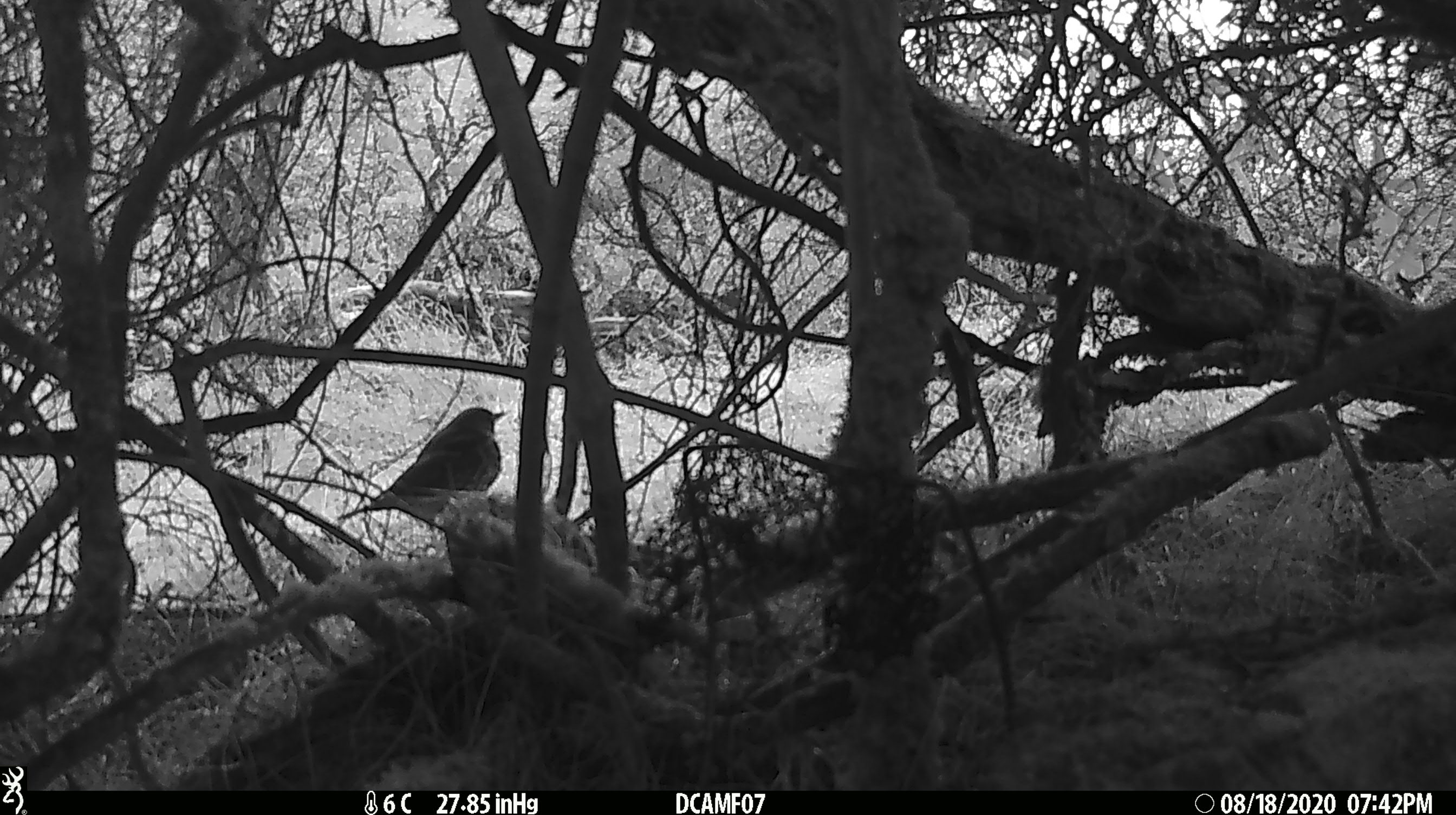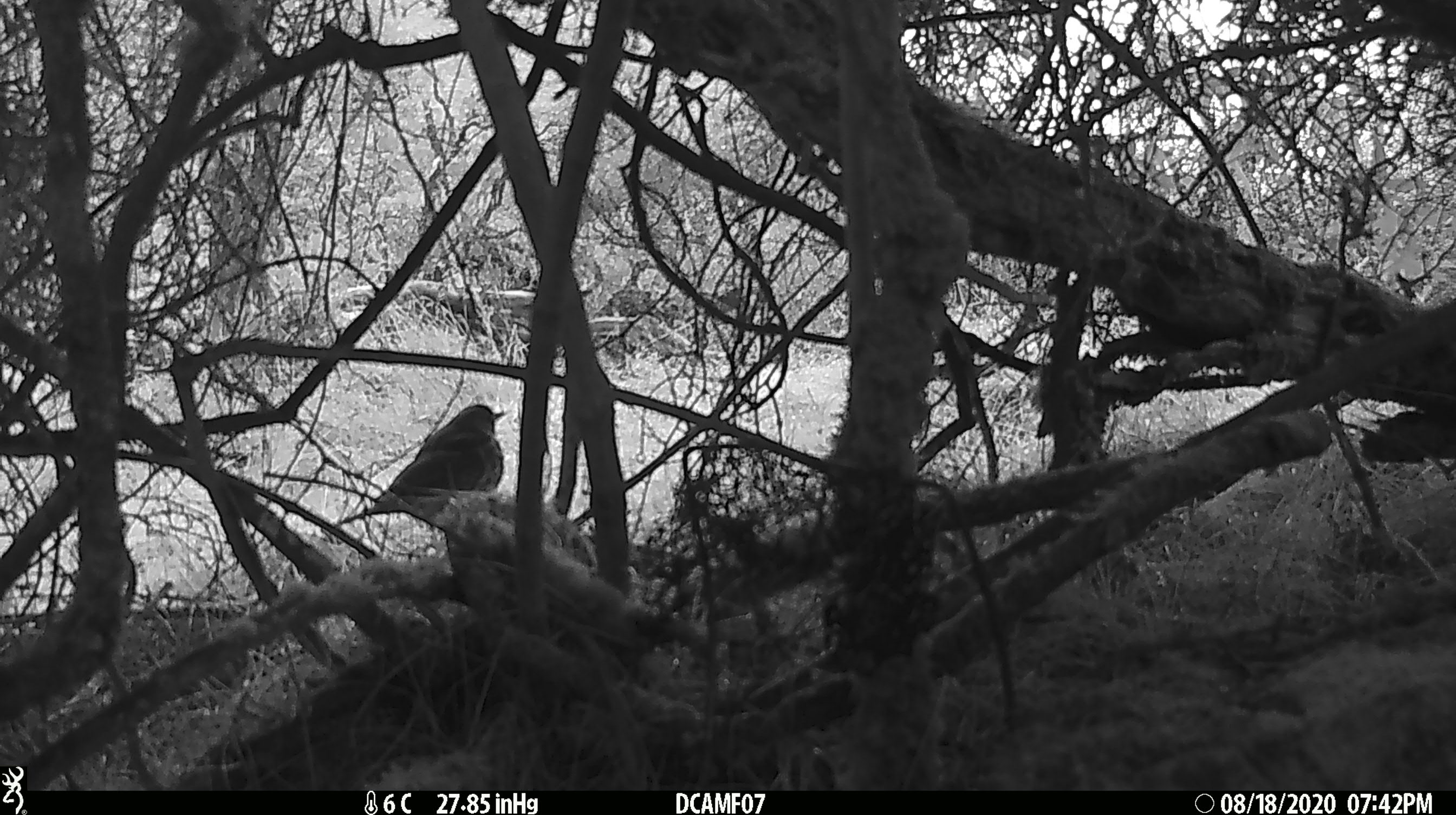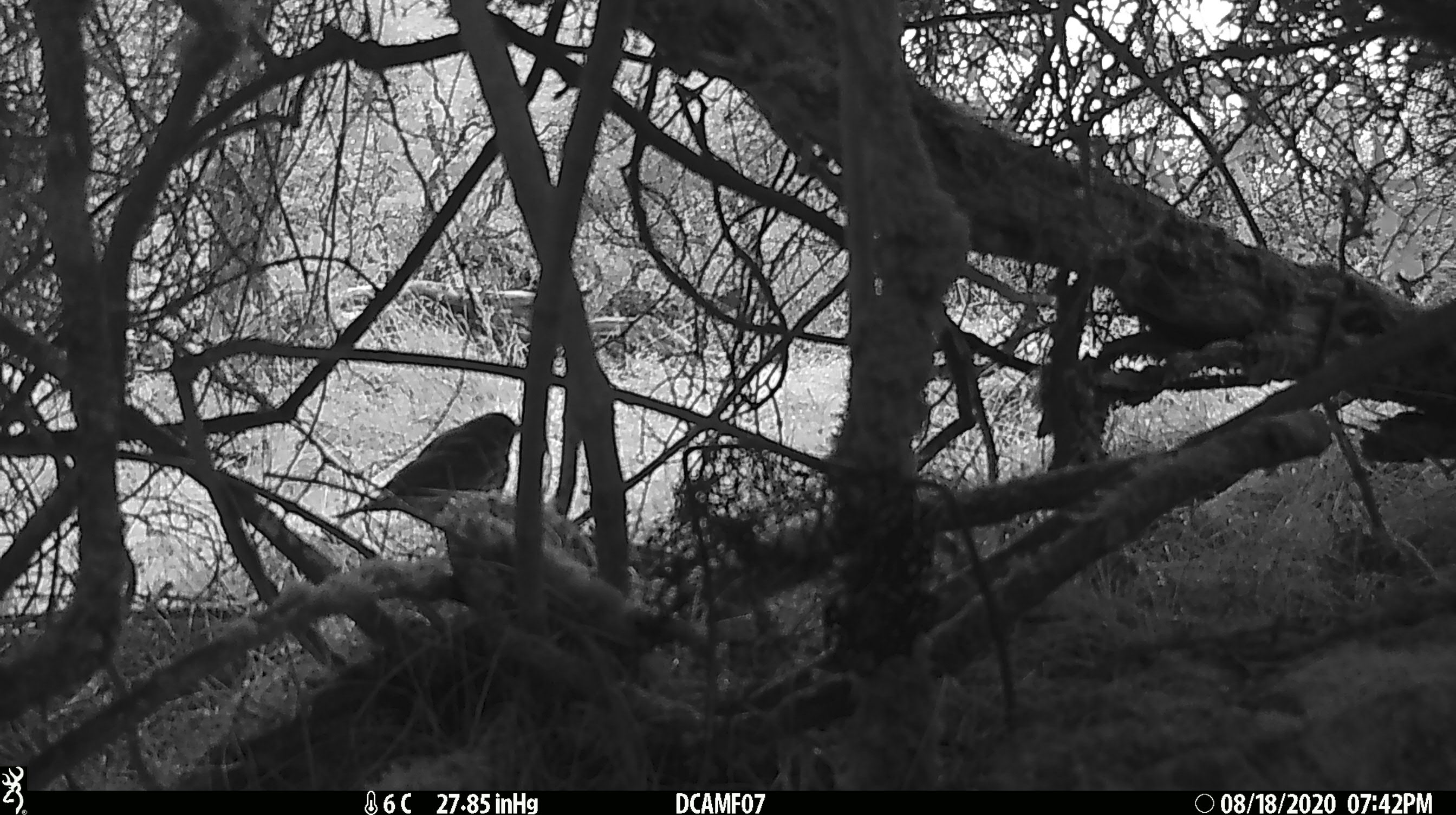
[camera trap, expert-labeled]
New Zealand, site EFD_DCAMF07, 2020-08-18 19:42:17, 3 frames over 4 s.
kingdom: Animalia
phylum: Chordata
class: Aves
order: Passeriformes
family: Turdidae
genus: Turdus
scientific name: Turdus philomelos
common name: song thrush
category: thrush